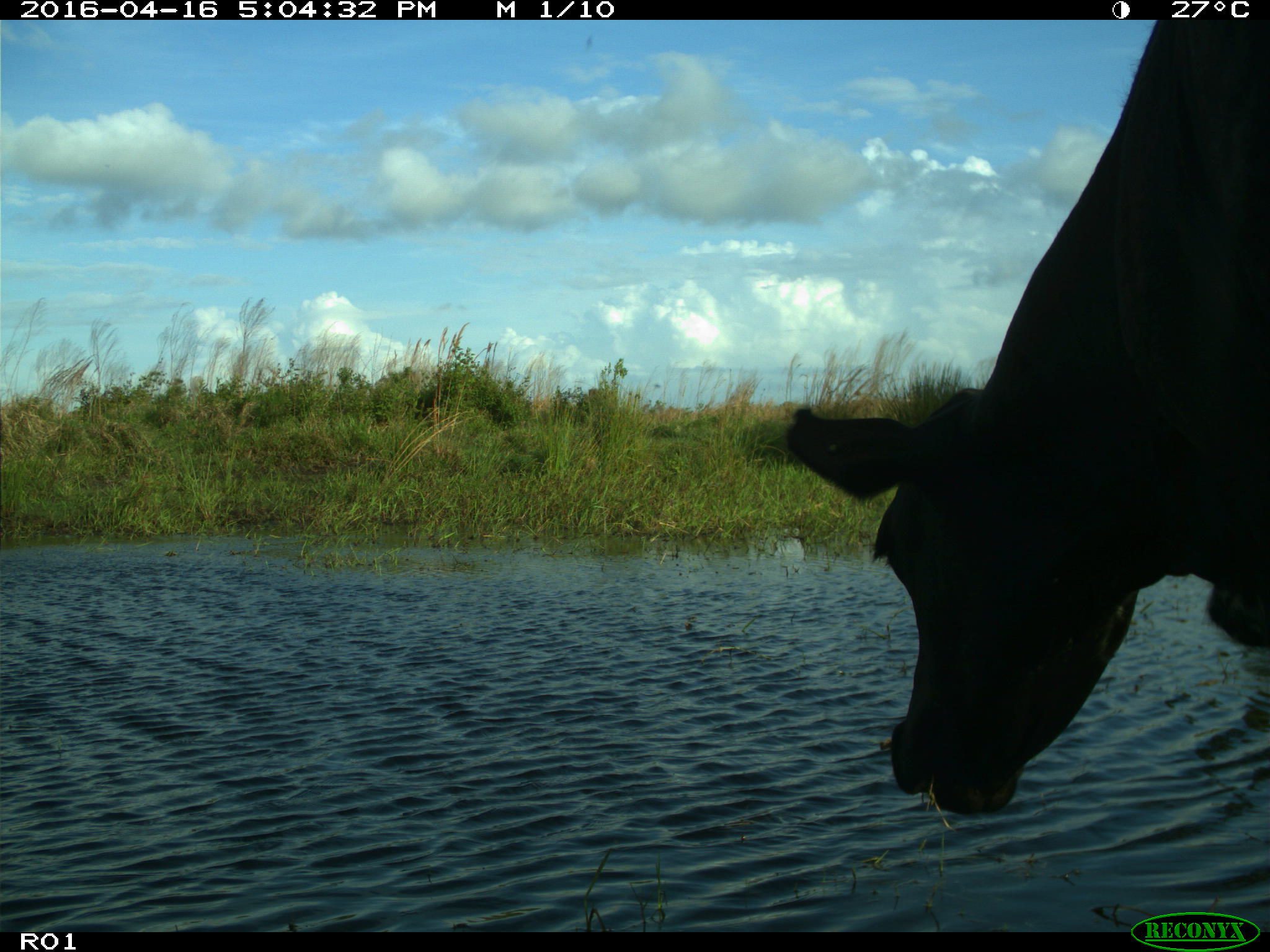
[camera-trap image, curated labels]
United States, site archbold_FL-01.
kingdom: Animalia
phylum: Chordata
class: Mammalia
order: Artiodactyla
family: Bovidae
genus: Bos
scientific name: Bos taurus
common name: domestic cow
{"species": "Bos taurus (domestic cow)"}